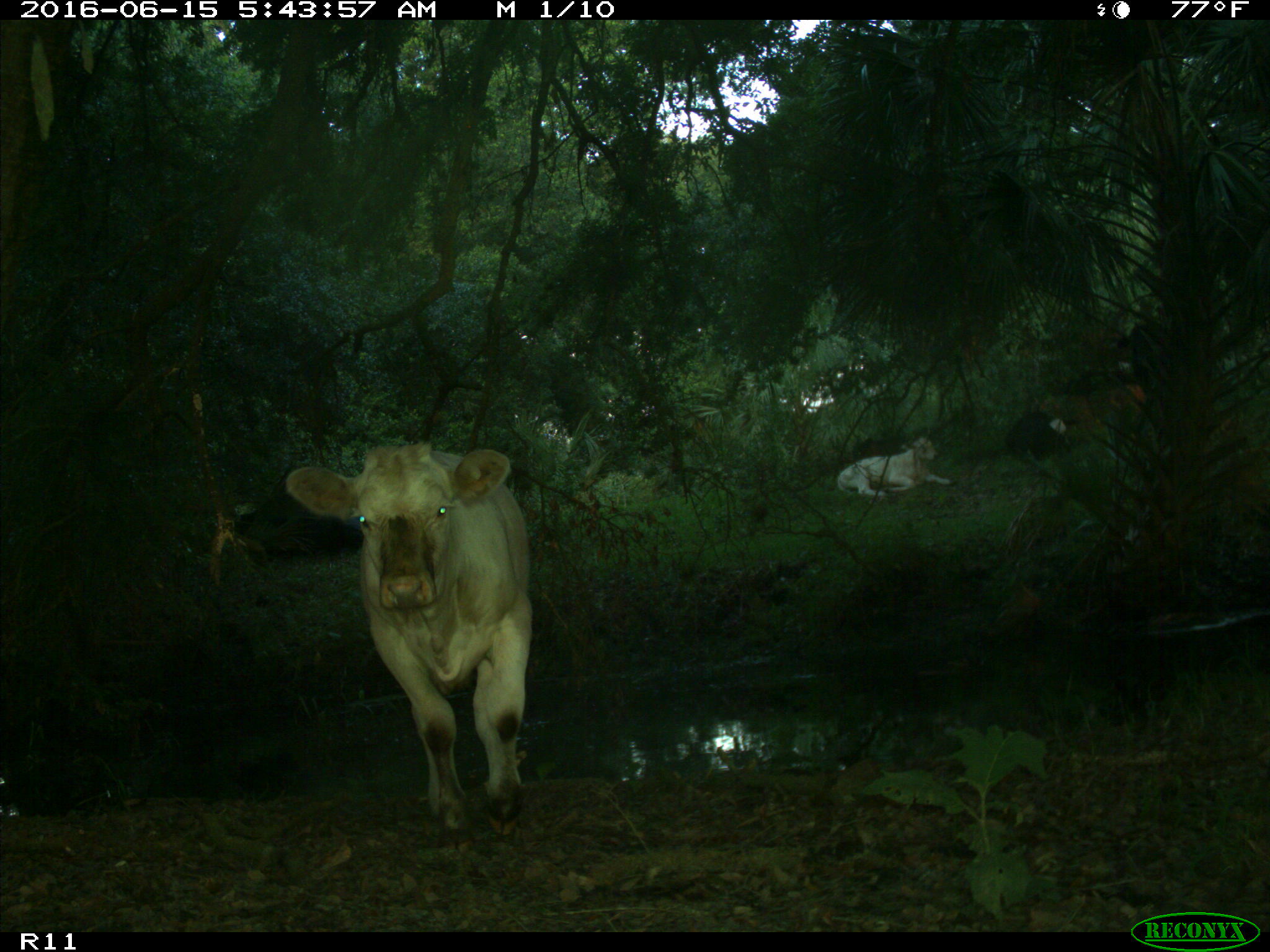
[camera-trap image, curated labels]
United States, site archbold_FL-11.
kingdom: Animalia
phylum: Chordata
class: Mammalia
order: Artiodactyla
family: Bovidae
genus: Bos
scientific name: Bos taurus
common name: domestic cow